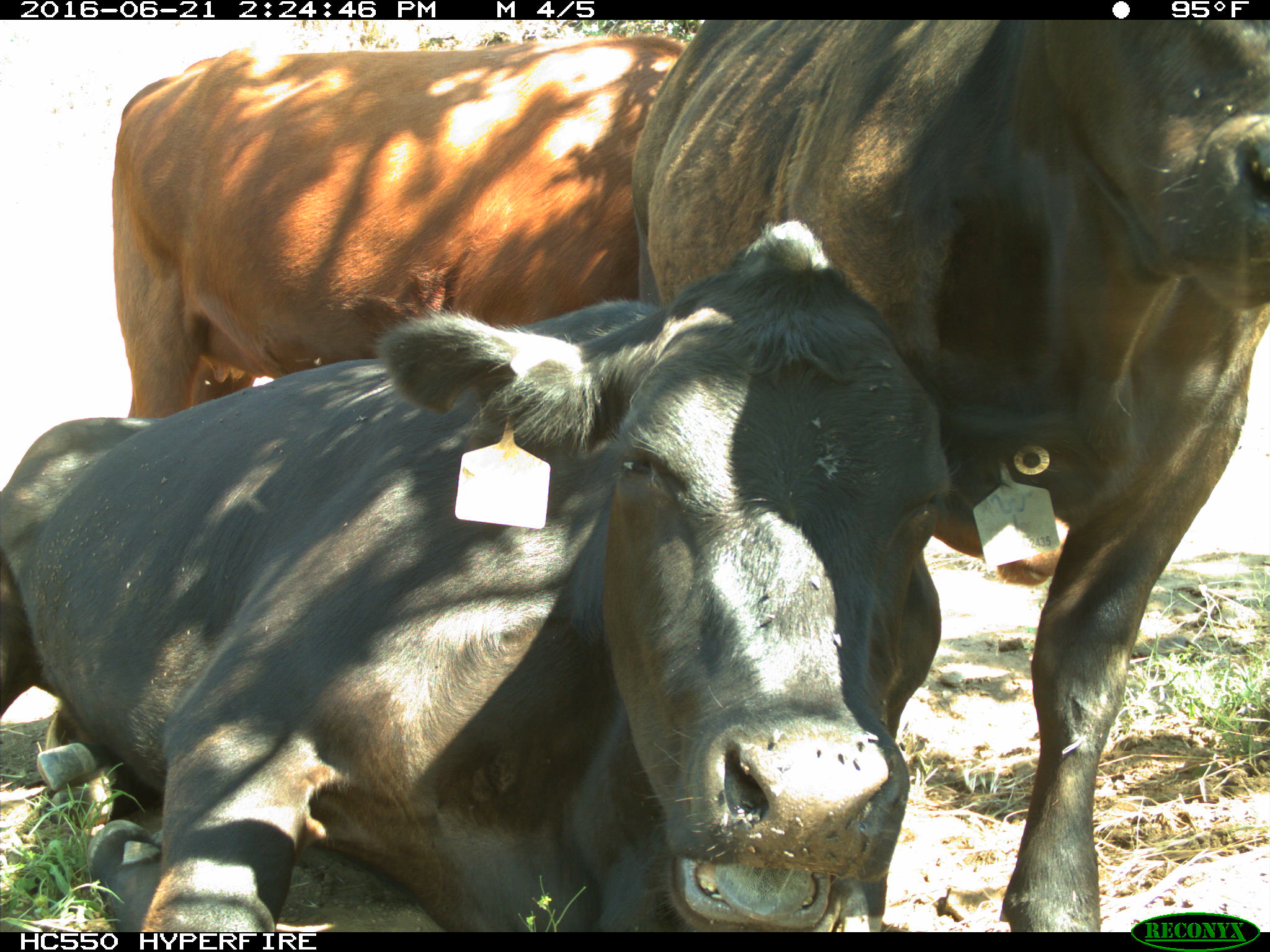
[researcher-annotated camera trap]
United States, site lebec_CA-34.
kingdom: Animalia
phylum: Chordata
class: Mammalia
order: Artiodactyla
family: Bovidae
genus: Bos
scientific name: Bos taurus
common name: domestic cow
Bos taurus (domestic cow).